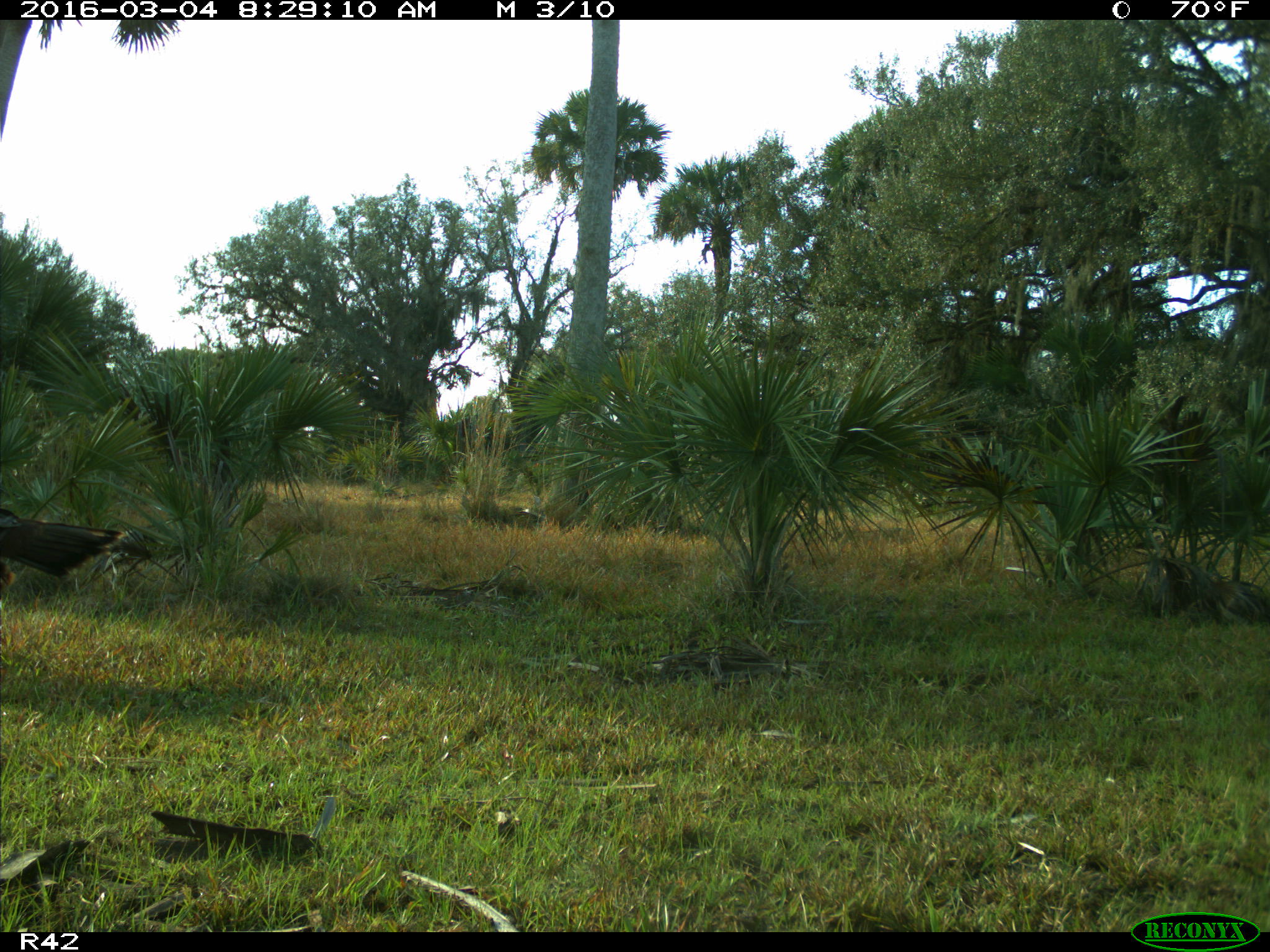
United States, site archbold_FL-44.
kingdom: Animalia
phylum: Chordata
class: Aves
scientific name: Aves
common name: birds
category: unidentified bird